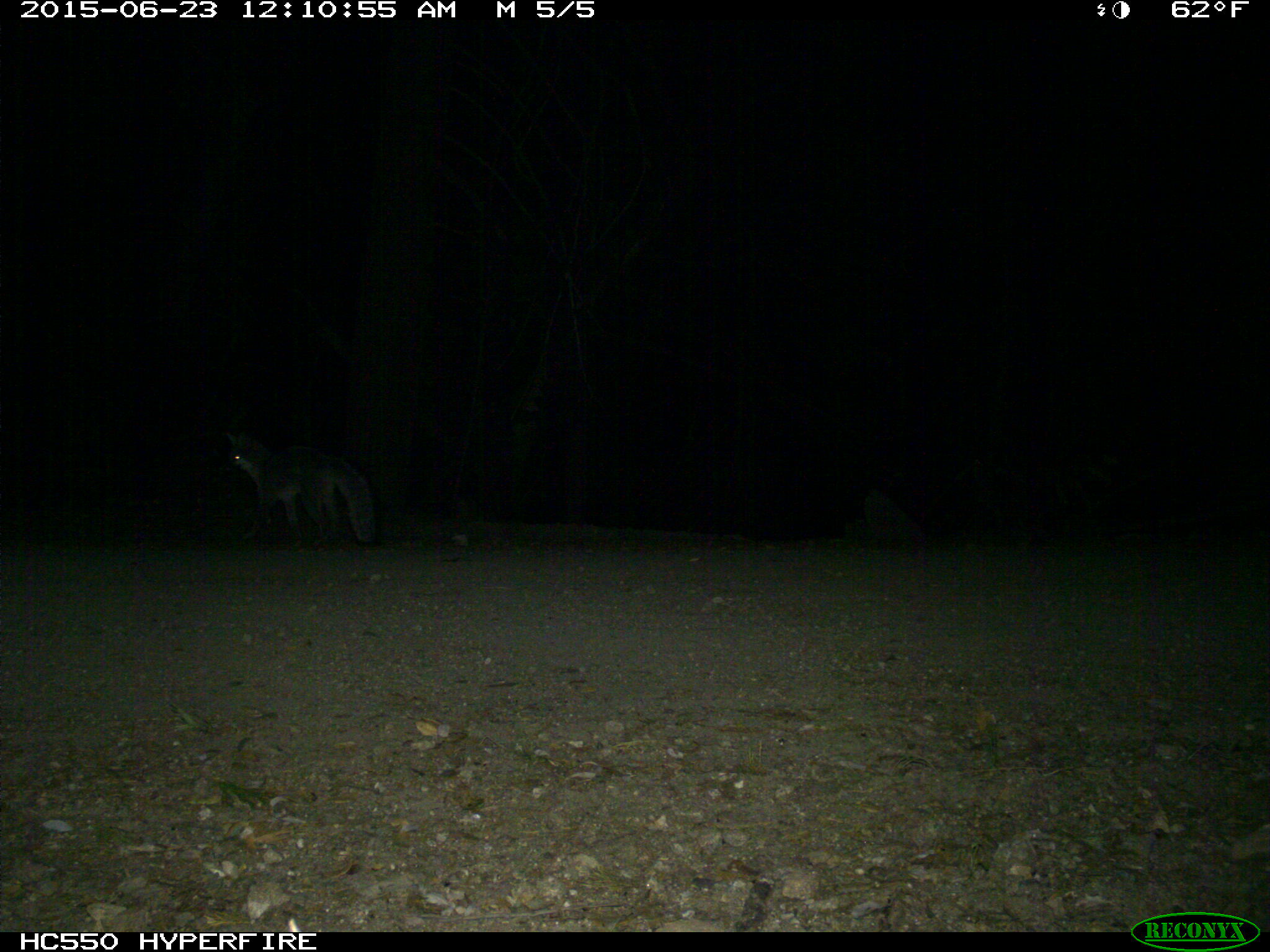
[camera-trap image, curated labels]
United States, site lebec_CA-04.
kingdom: Animalia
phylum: Chordata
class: Mammalia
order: Carnivora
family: Canidae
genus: Urocyon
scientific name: Urocyon cinereoargenteus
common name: gray fox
Urocyon cinereoargenteus (gray fox).